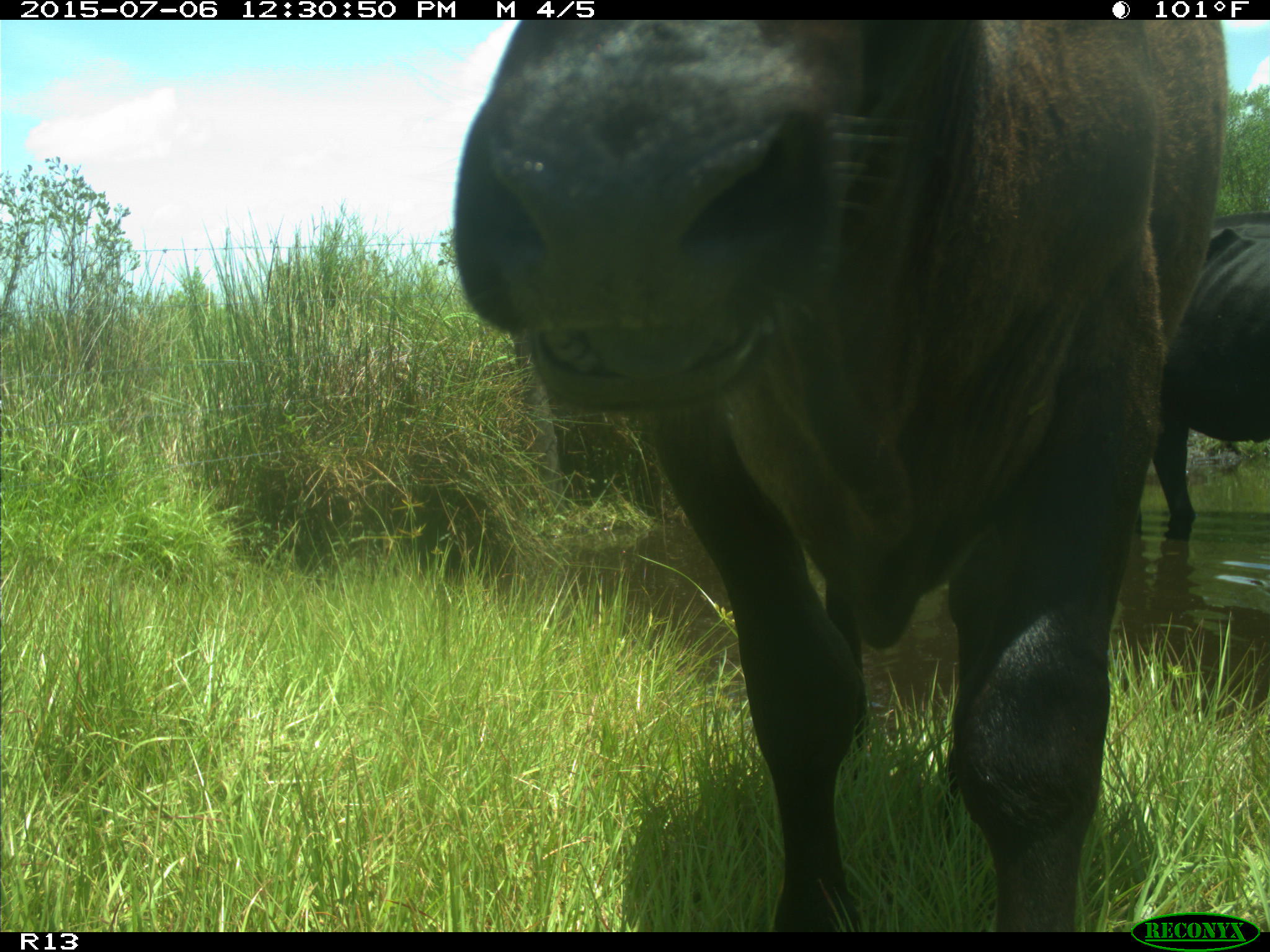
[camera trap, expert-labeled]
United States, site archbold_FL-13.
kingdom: Animalia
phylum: Chordata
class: Mammalia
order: Artiodactyla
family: Bovidae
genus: Bos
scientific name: Bos taurus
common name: domestic cow